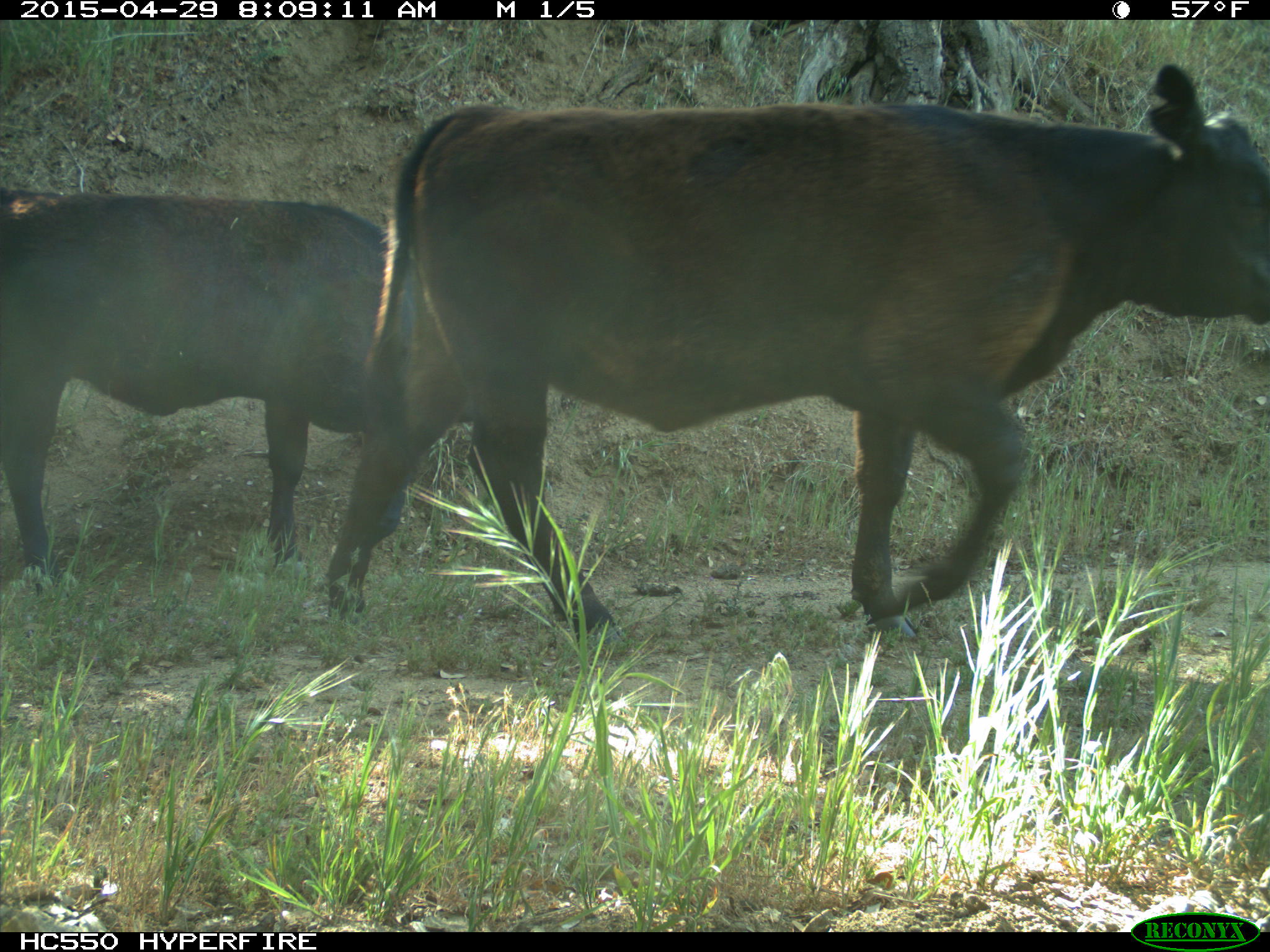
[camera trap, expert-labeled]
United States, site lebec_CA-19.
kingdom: Animalia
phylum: Chordata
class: Mammalia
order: Artiodactyla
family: Bovidae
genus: Bos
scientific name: Bos taurus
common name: domestic cow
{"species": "Bos taurus (domestic cow)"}